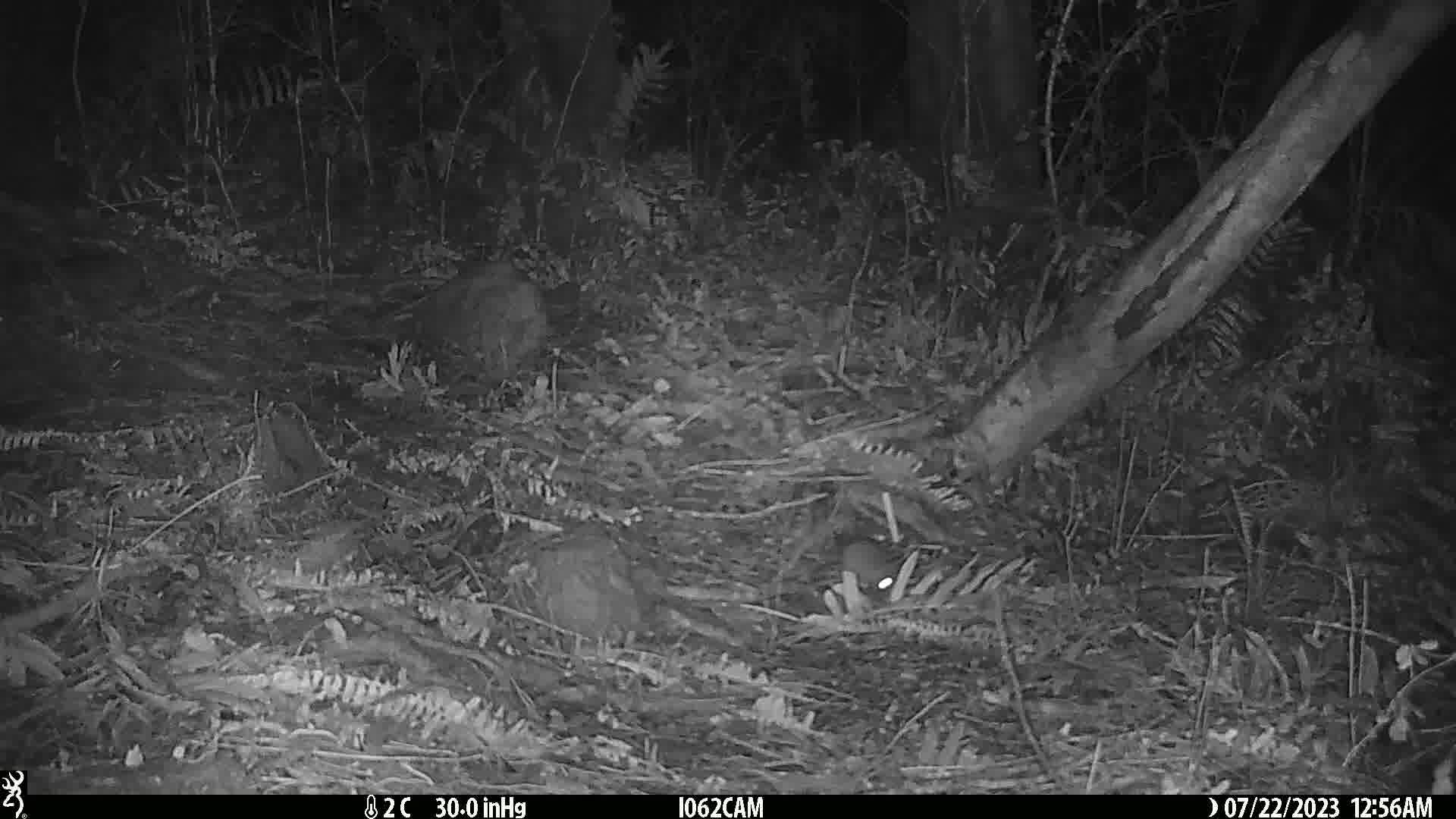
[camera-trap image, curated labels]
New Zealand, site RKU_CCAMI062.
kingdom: Animalia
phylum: Chordata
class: Mammalia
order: Rodentia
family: Muridae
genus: Rattus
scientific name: Rattus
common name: rat